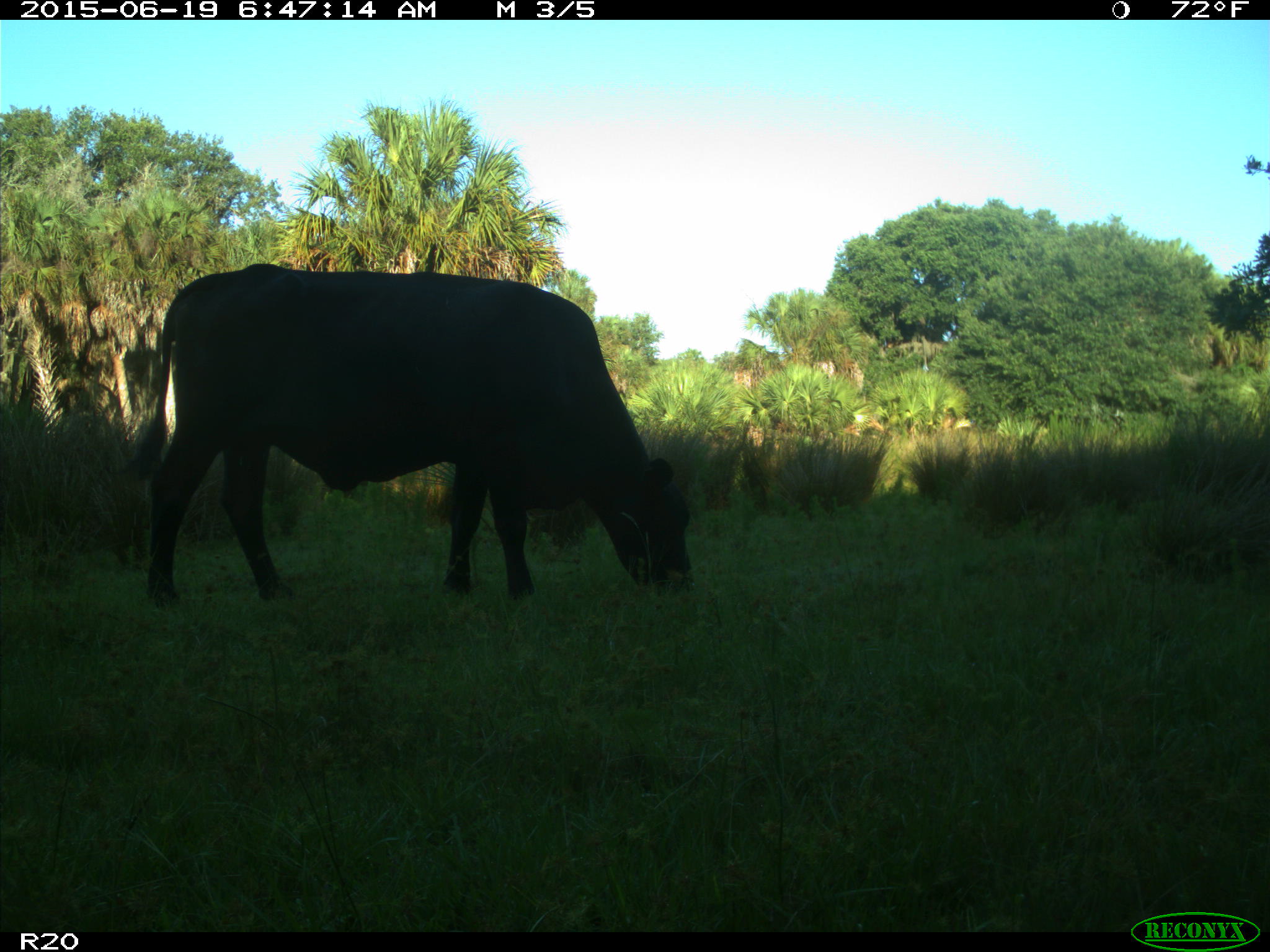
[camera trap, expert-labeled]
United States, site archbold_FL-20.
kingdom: Animalia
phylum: Chordata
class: Mammalia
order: Artiodactyla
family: Bovidae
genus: Bos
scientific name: Bos taurus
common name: domestic cow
Bos taurus (domestic cow).